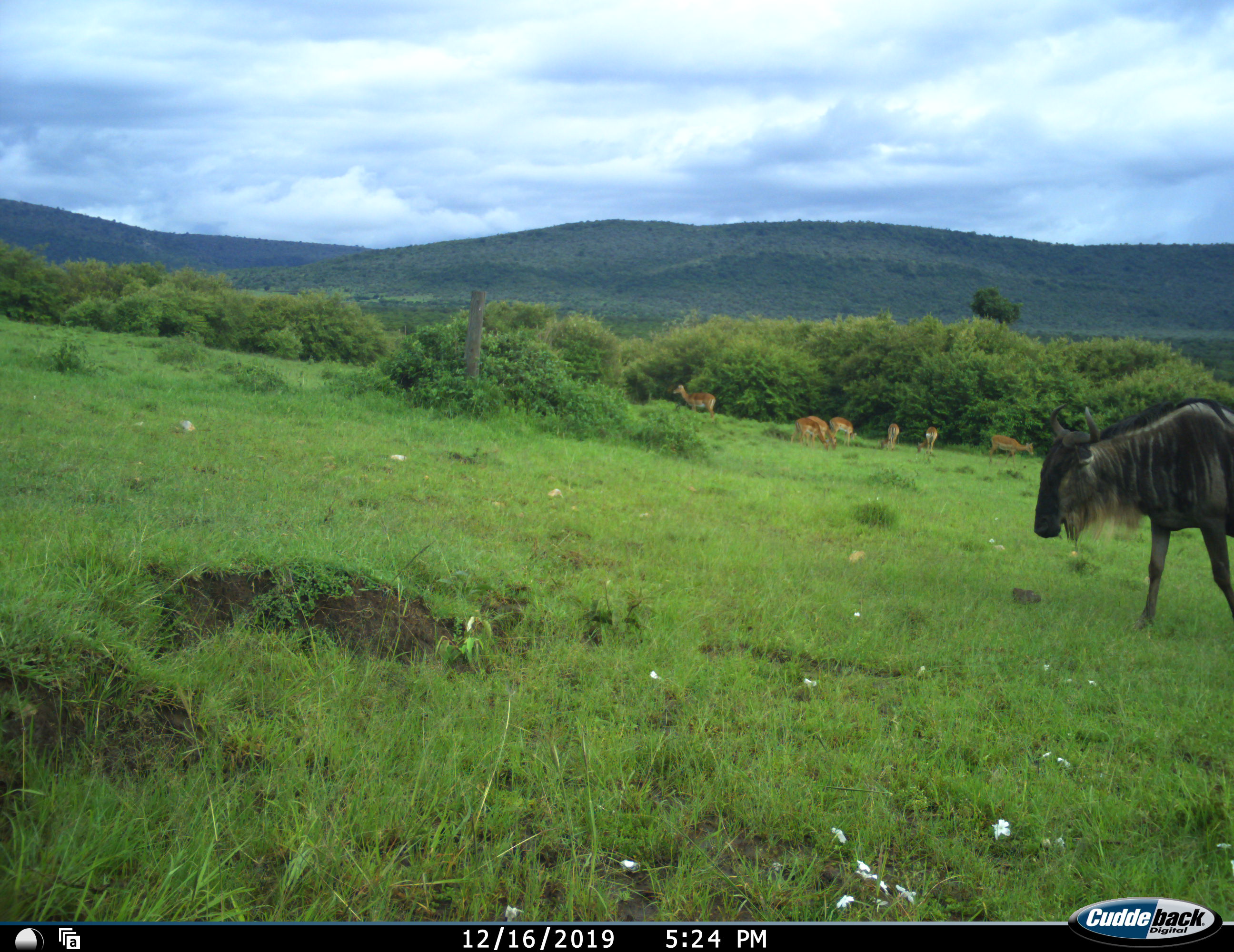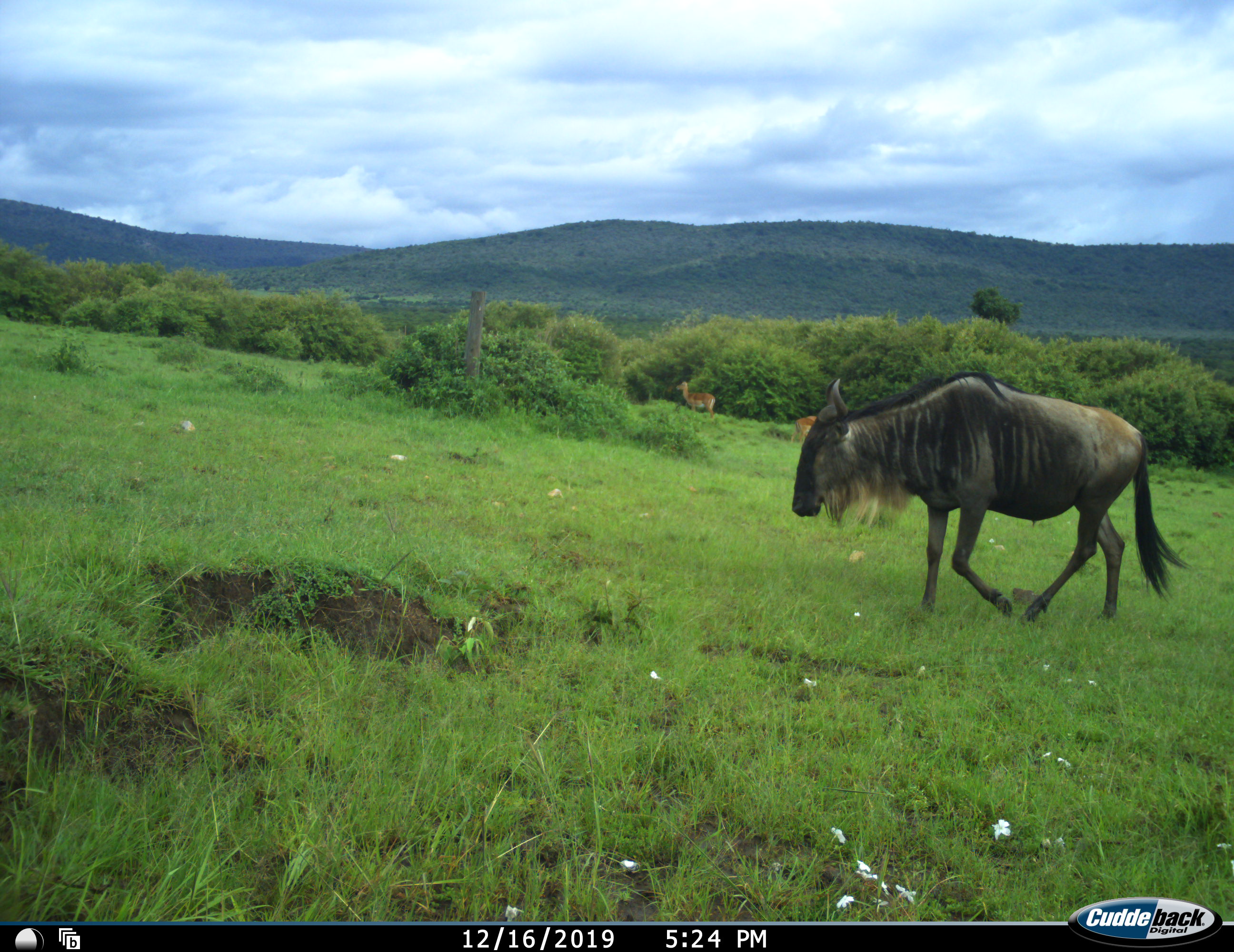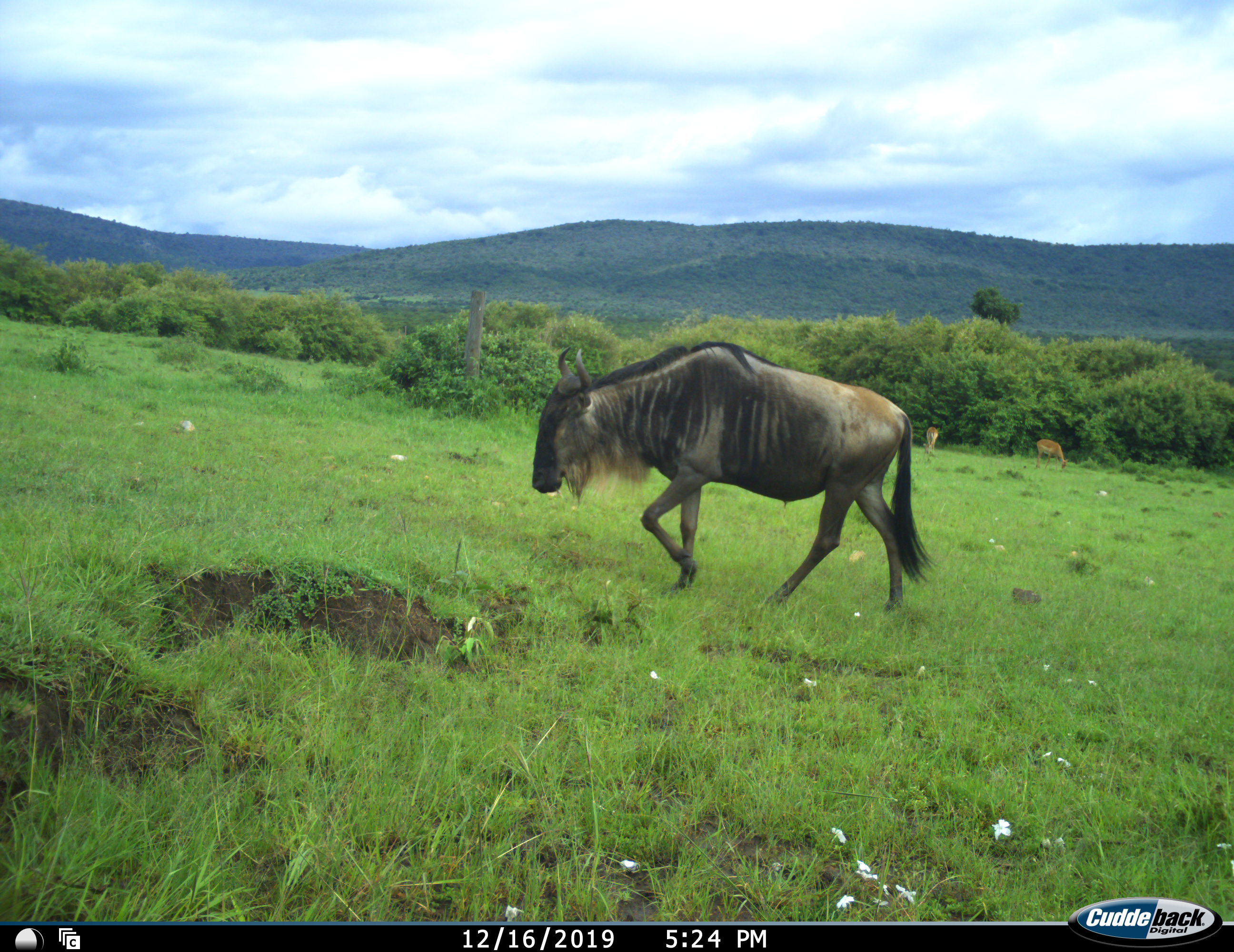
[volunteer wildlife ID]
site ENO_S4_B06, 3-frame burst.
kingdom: Animalia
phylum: Chordata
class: Mammalia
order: Artiodactyla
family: Bovidae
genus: Aepyceros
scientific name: Aepyceros melampus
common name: impala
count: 7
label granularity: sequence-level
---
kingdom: Animalia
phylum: Chordata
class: Mammalia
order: Artiodactyla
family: Bovidae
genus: Connochaetes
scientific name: Connochaetes taurinus taurinus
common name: blue wildebeest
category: wildebeestblue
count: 1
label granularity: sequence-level